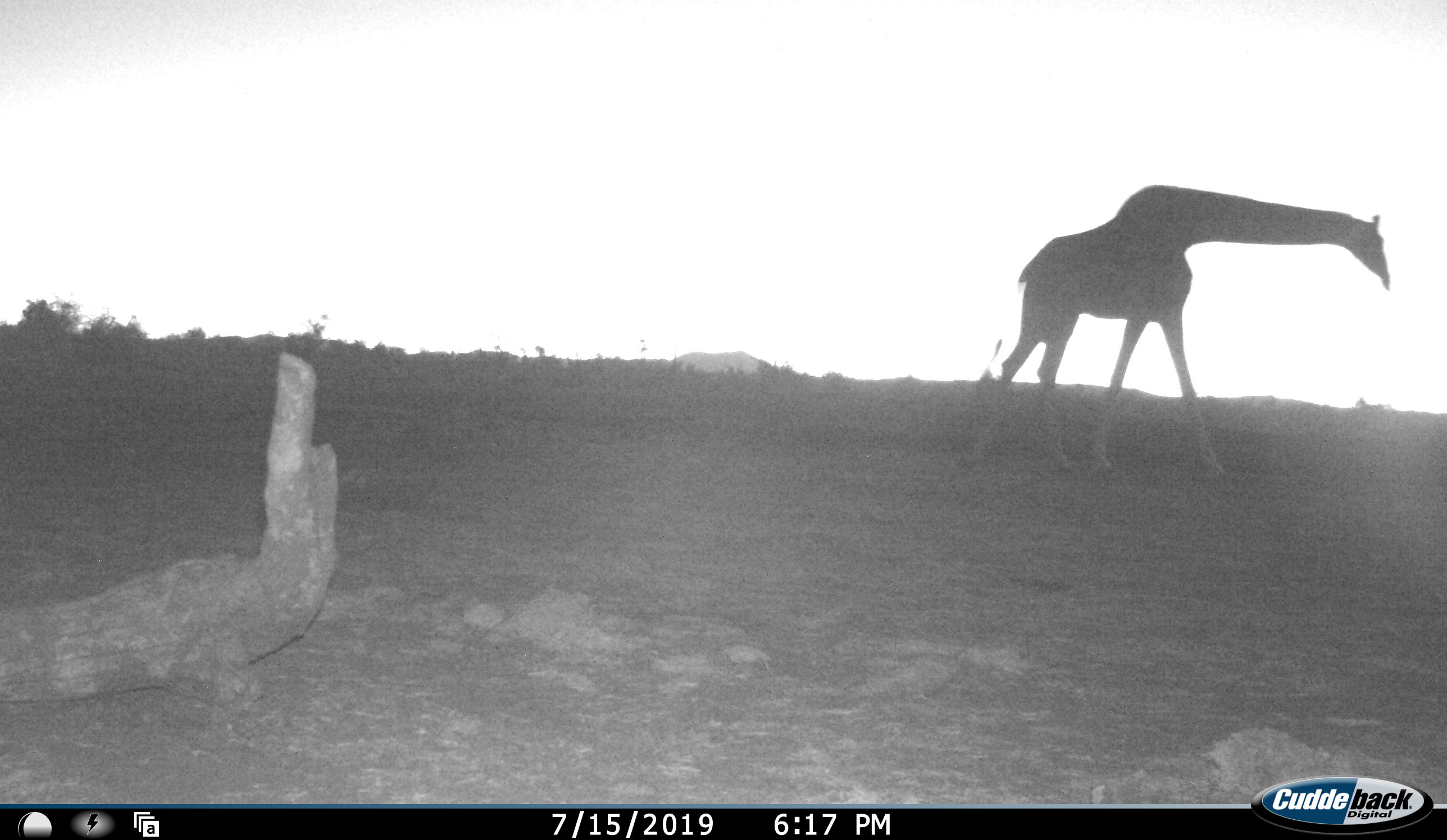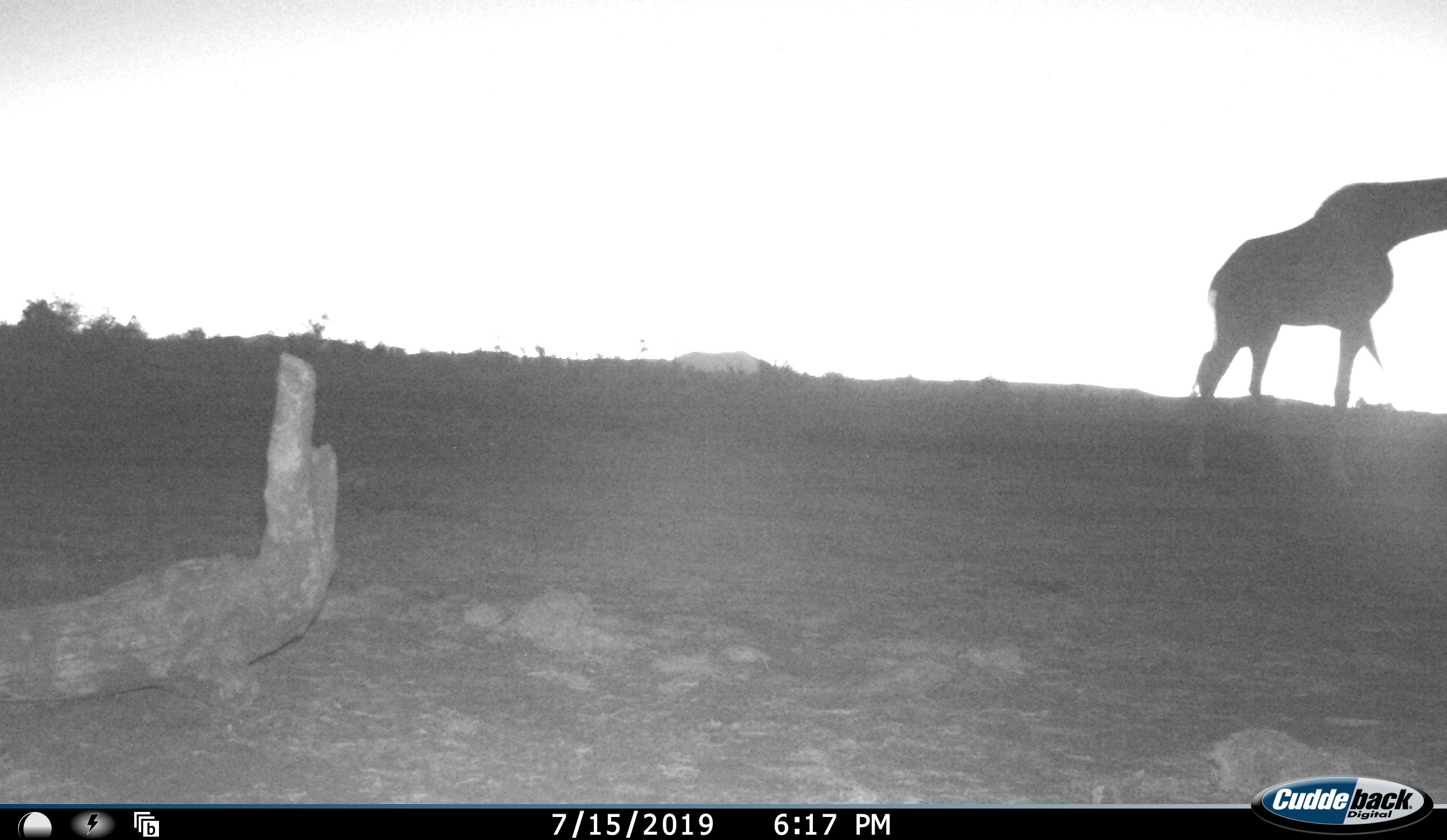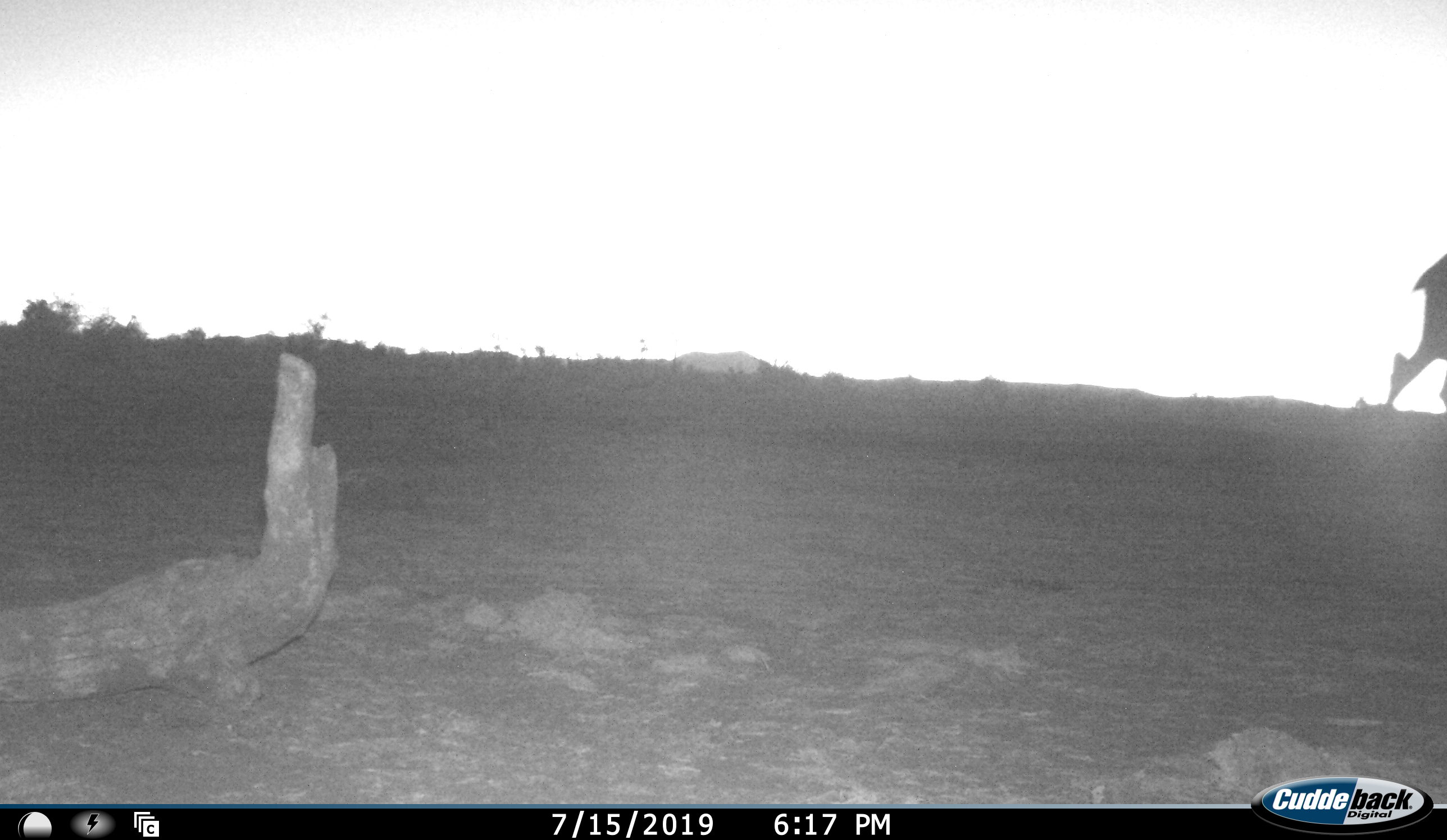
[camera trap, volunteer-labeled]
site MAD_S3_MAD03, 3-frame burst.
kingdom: Animalia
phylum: Chordata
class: Mammalia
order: Artiodactyla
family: Giraffidae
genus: Giraffa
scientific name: Giraffa camelopardalis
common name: giraffe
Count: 1.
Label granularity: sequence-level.